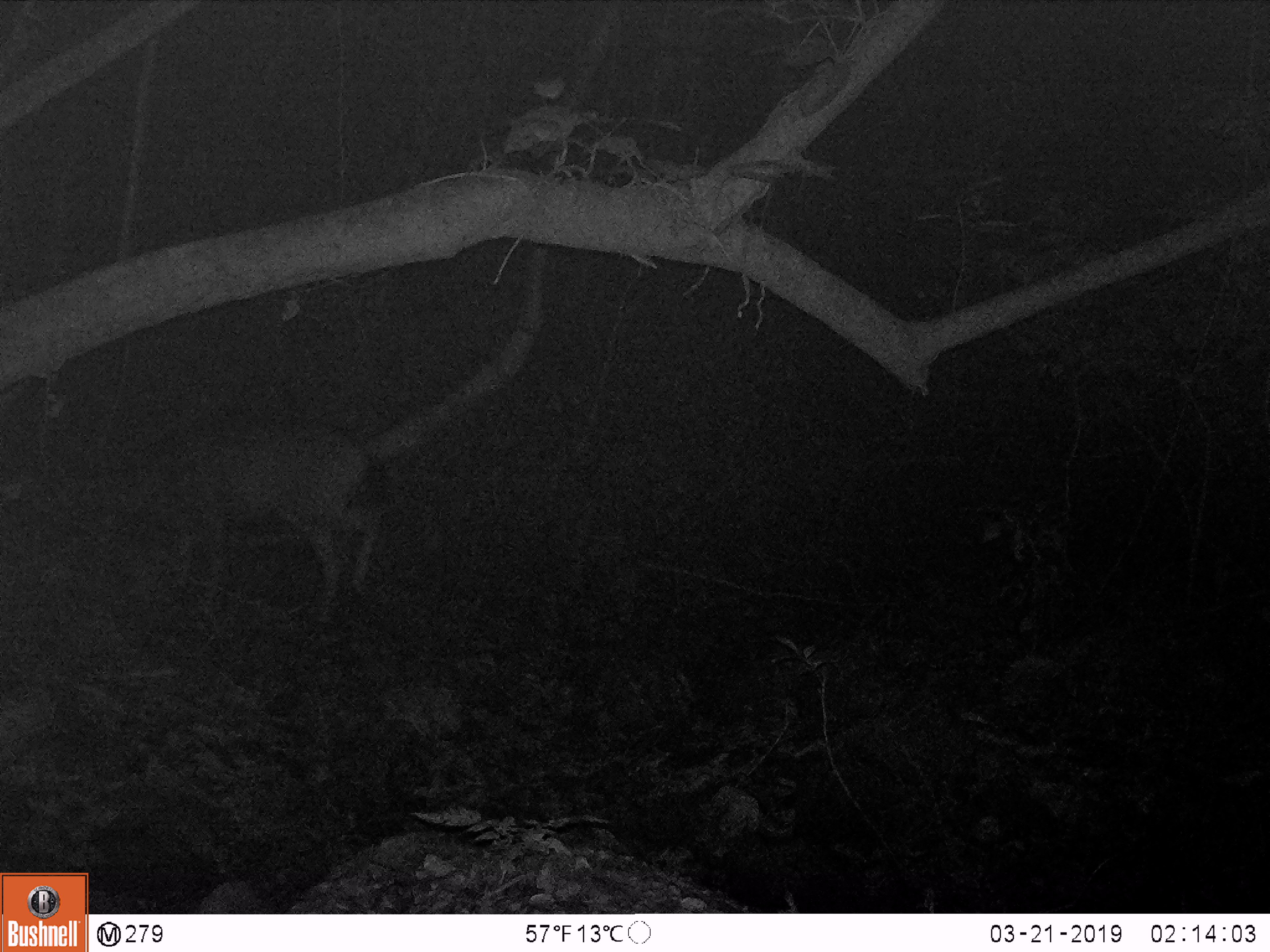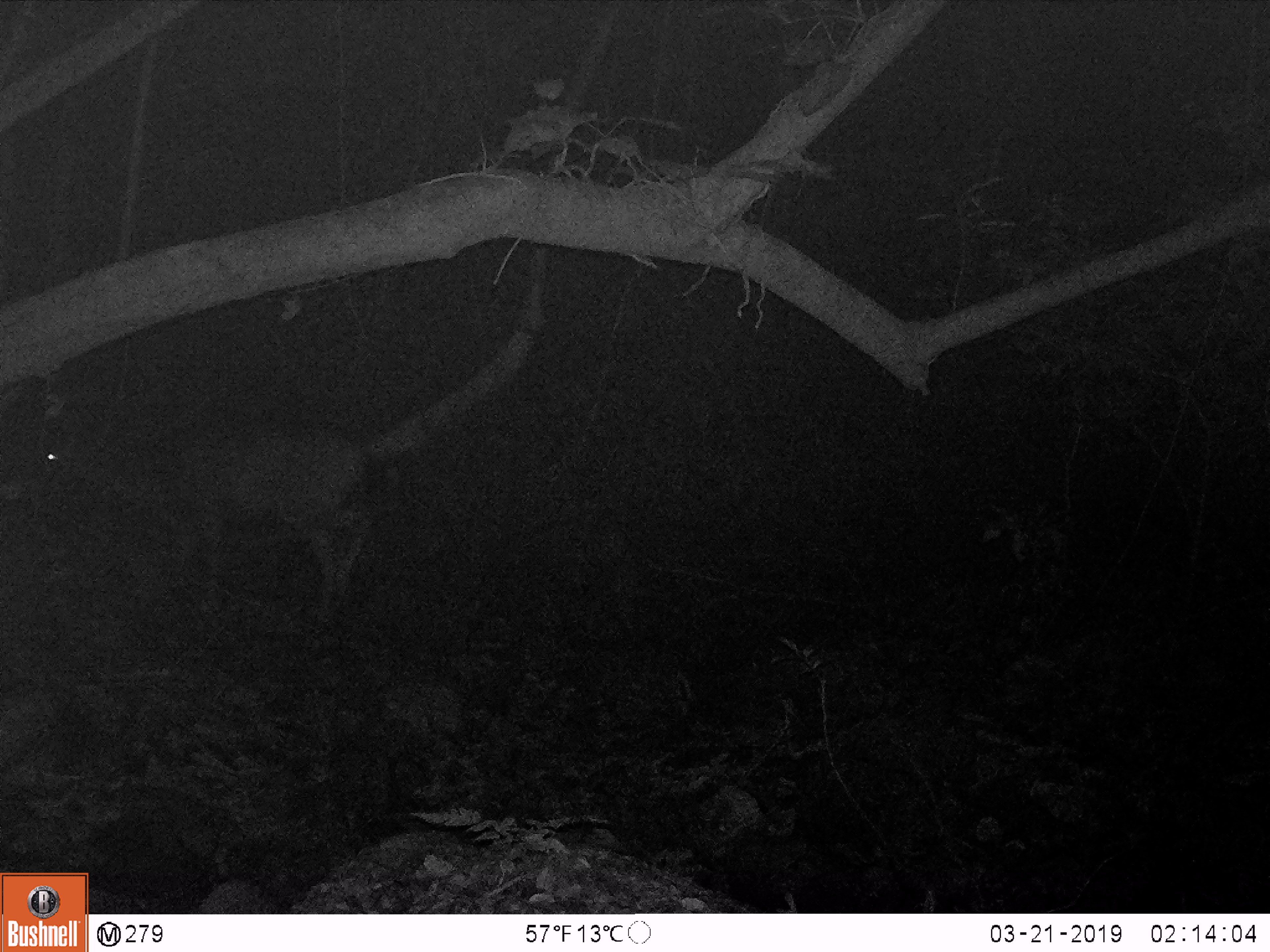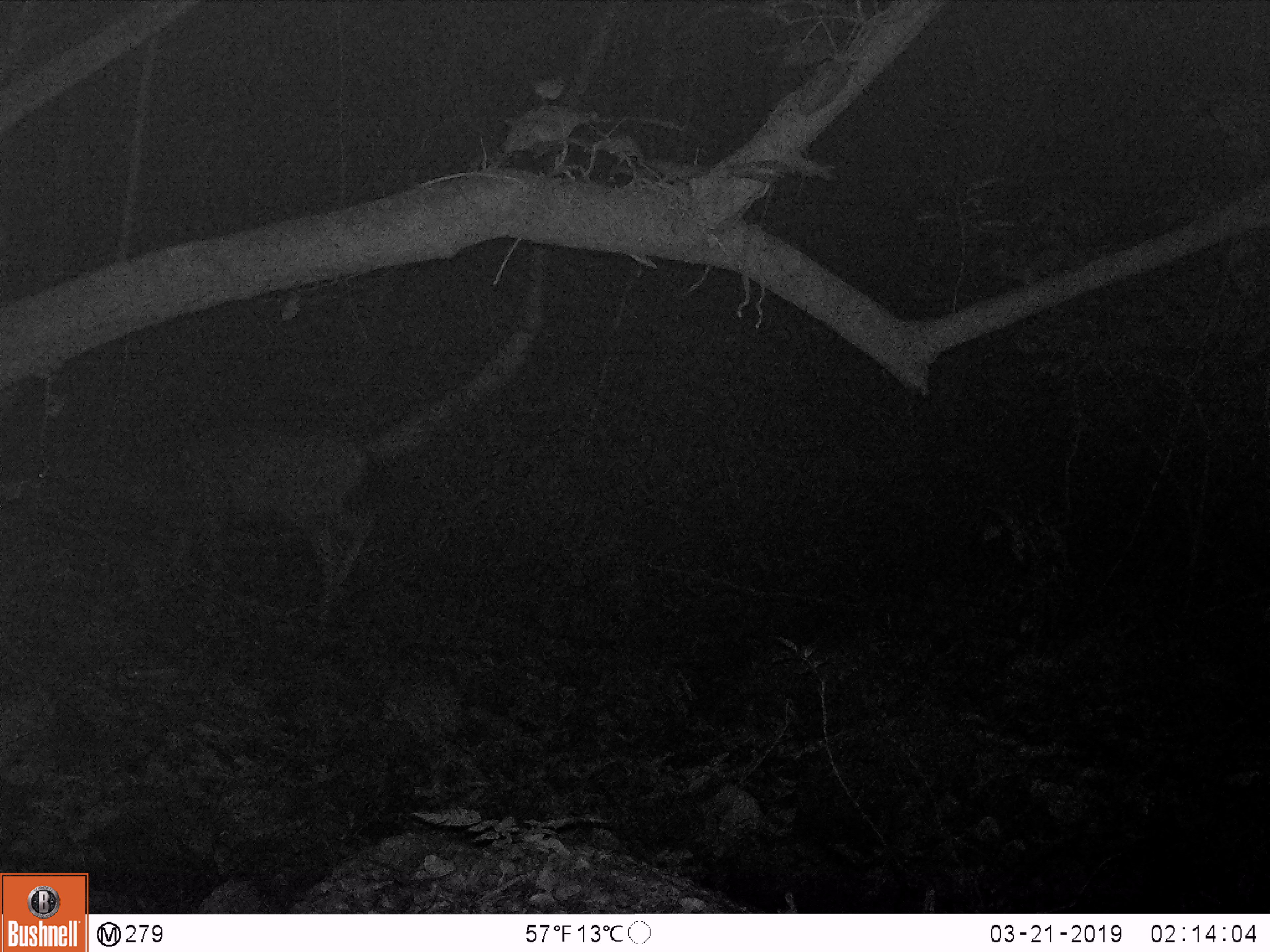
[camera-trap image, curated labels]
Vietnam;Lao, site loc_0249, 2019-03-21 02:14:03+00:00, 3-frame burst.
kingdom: Animalia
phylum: Chordata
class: Mammalia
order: Artiodactyla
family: Cervidae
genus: Rusa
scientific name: Rusa unicolor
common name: sambar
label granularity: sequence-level